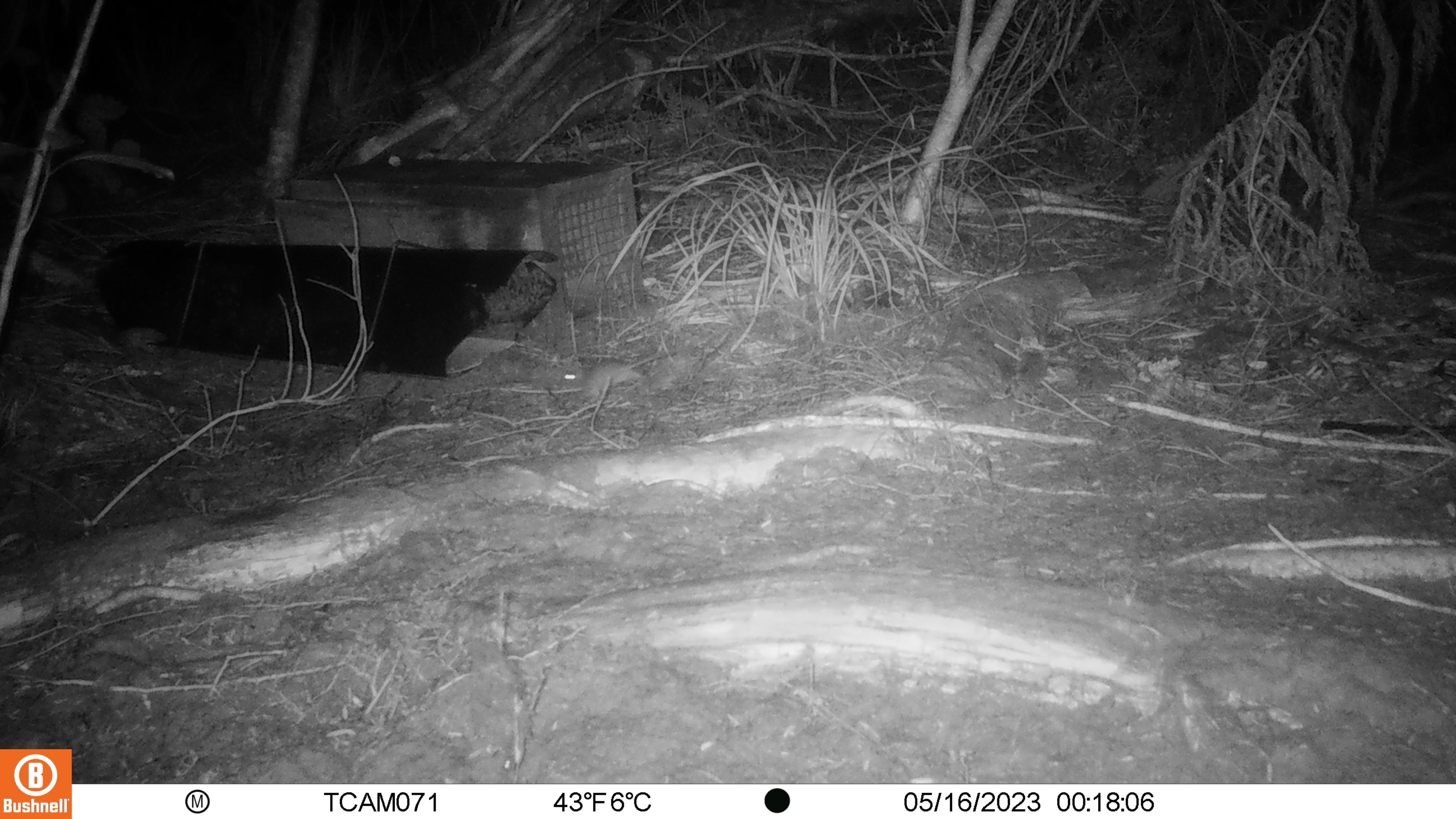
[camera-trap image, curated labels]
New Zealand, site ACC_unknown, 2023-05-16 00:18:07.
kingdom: Animalia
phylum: Chordata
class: Mammalia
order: Rodentia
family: Muridae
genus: Mus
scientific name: Mus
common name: mouse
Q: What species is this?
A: Mouse (Mus).